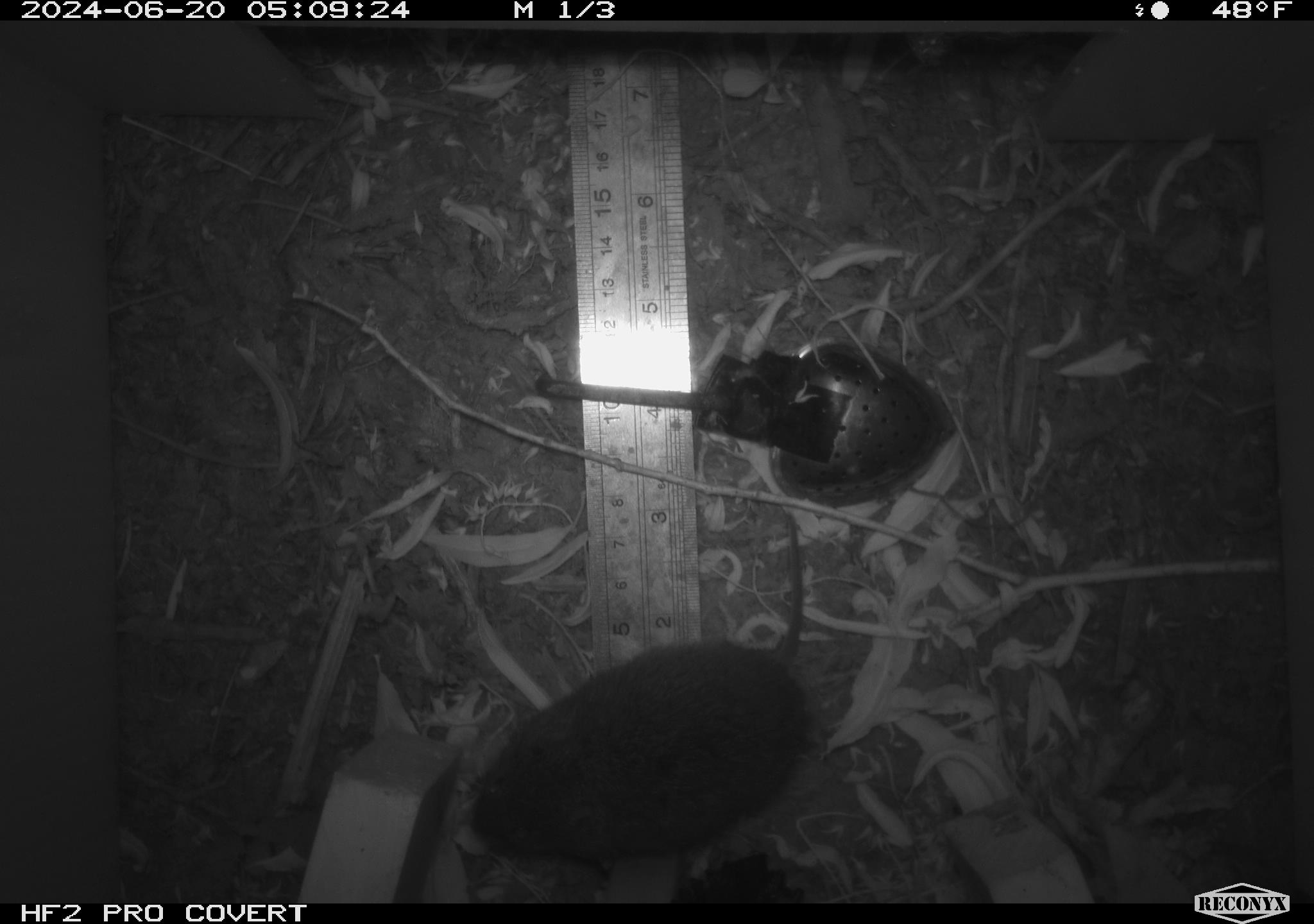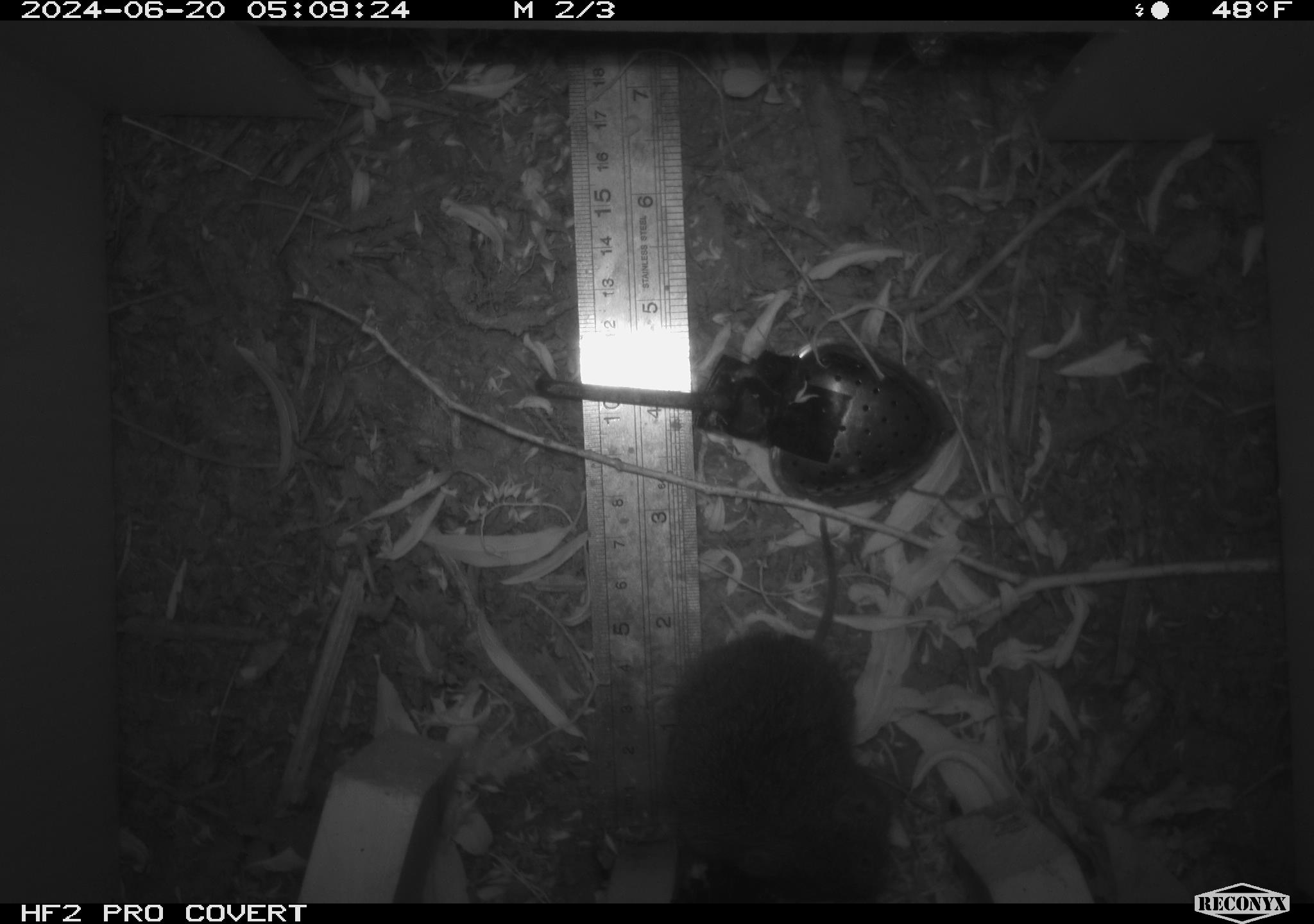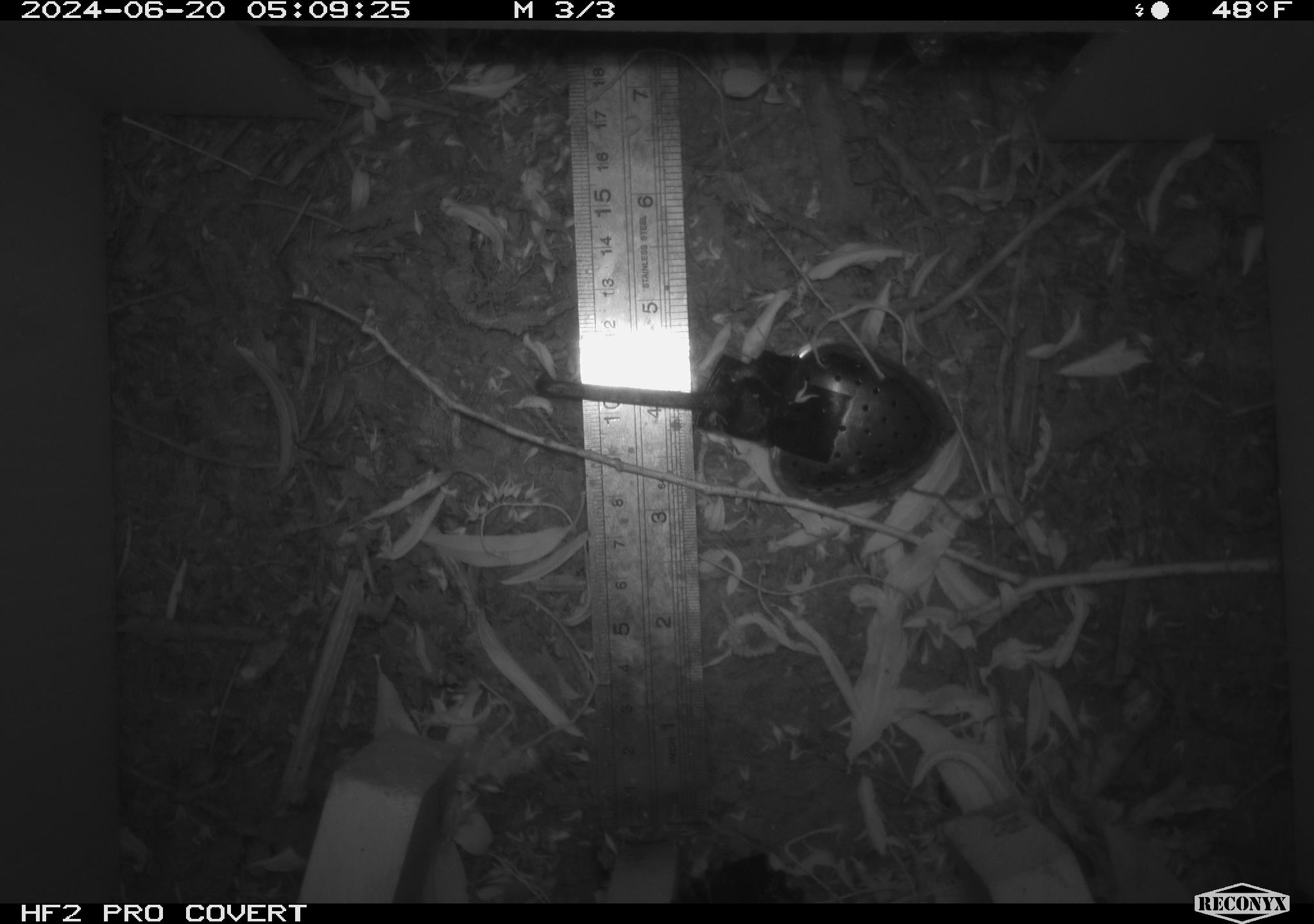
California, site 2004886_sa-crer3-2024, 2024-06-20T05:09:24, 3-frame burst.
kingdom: Animalia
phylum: Chordata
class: Mammalia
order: Rodentia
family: Cricetidae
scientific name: Arvicolinae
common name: voles, lemmings, and muskrats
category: arvicolinae subfamily